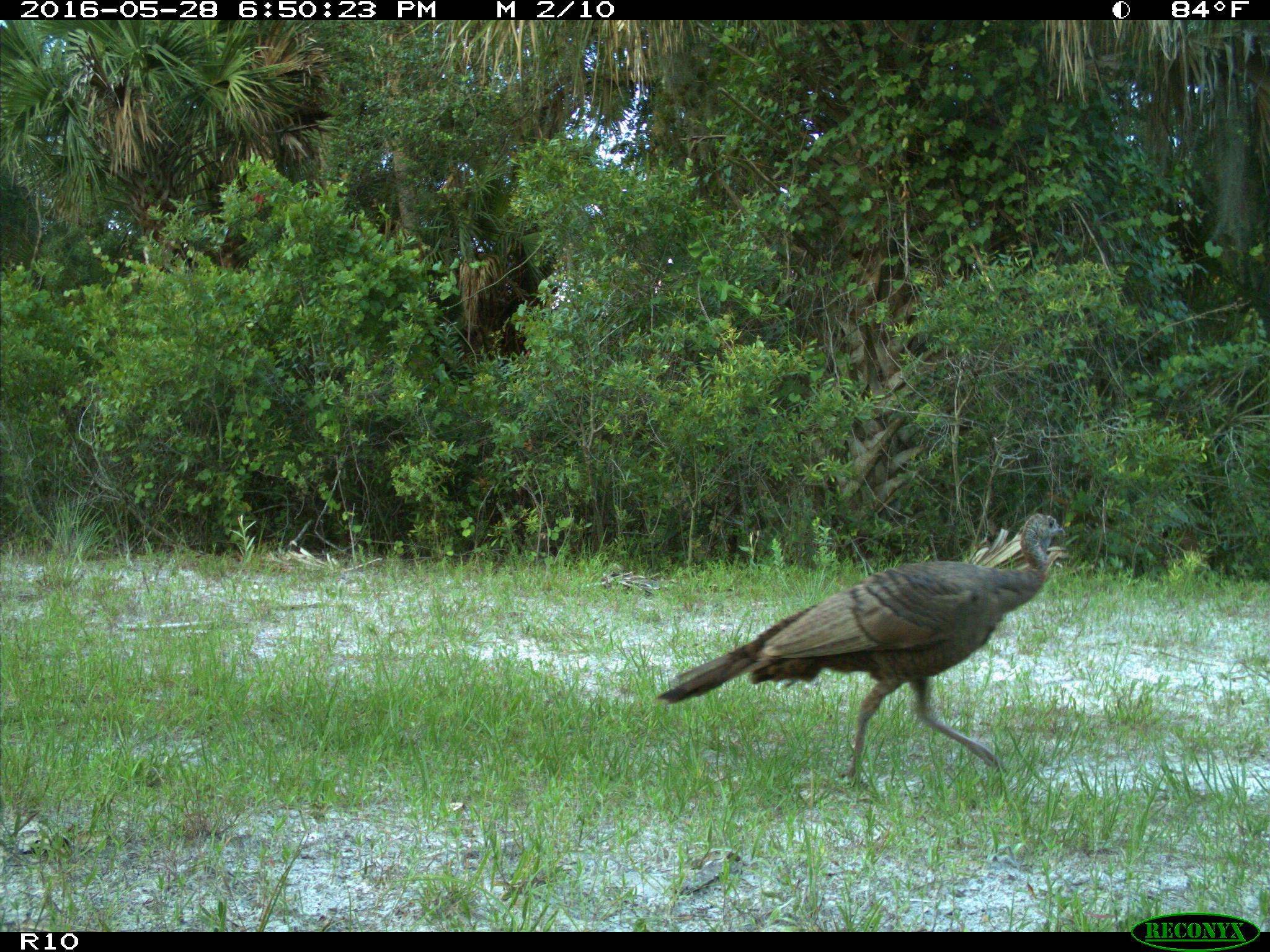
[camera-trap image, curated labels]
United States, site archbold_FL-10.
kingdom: Animalia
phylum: Chordata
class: Aves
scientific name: Aves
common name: birds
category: unidentified bird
Unidentified bird (birds) (Aves).